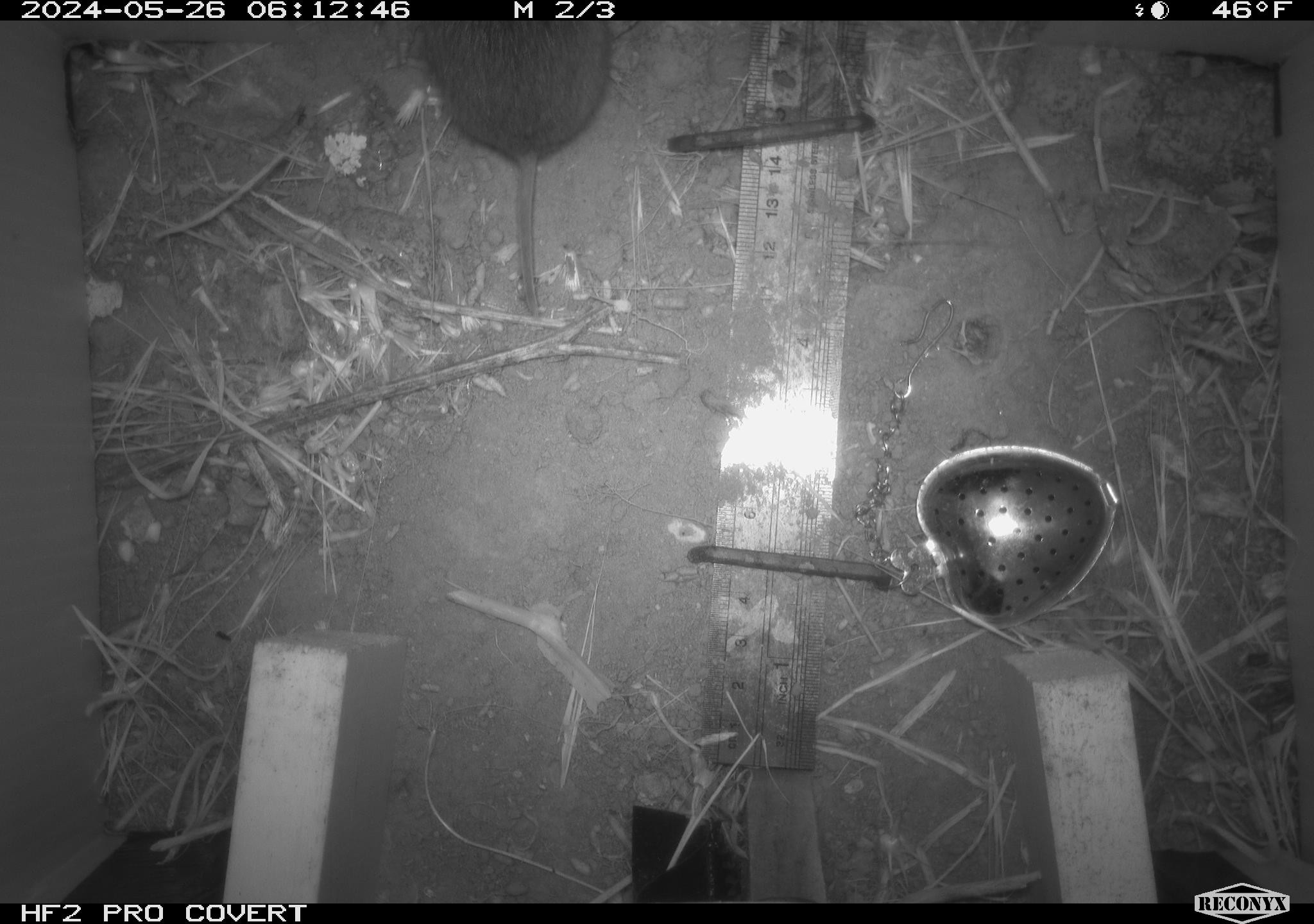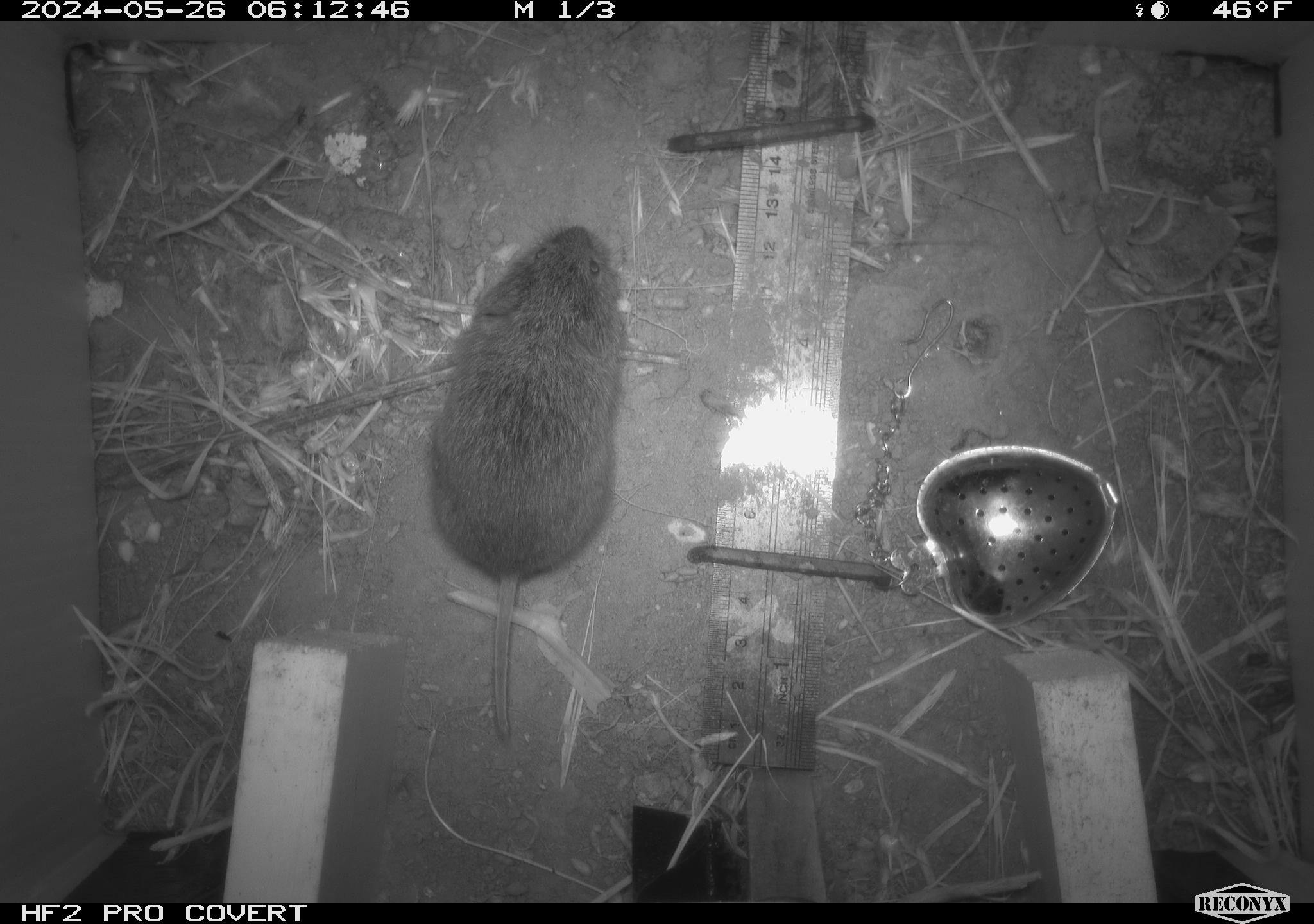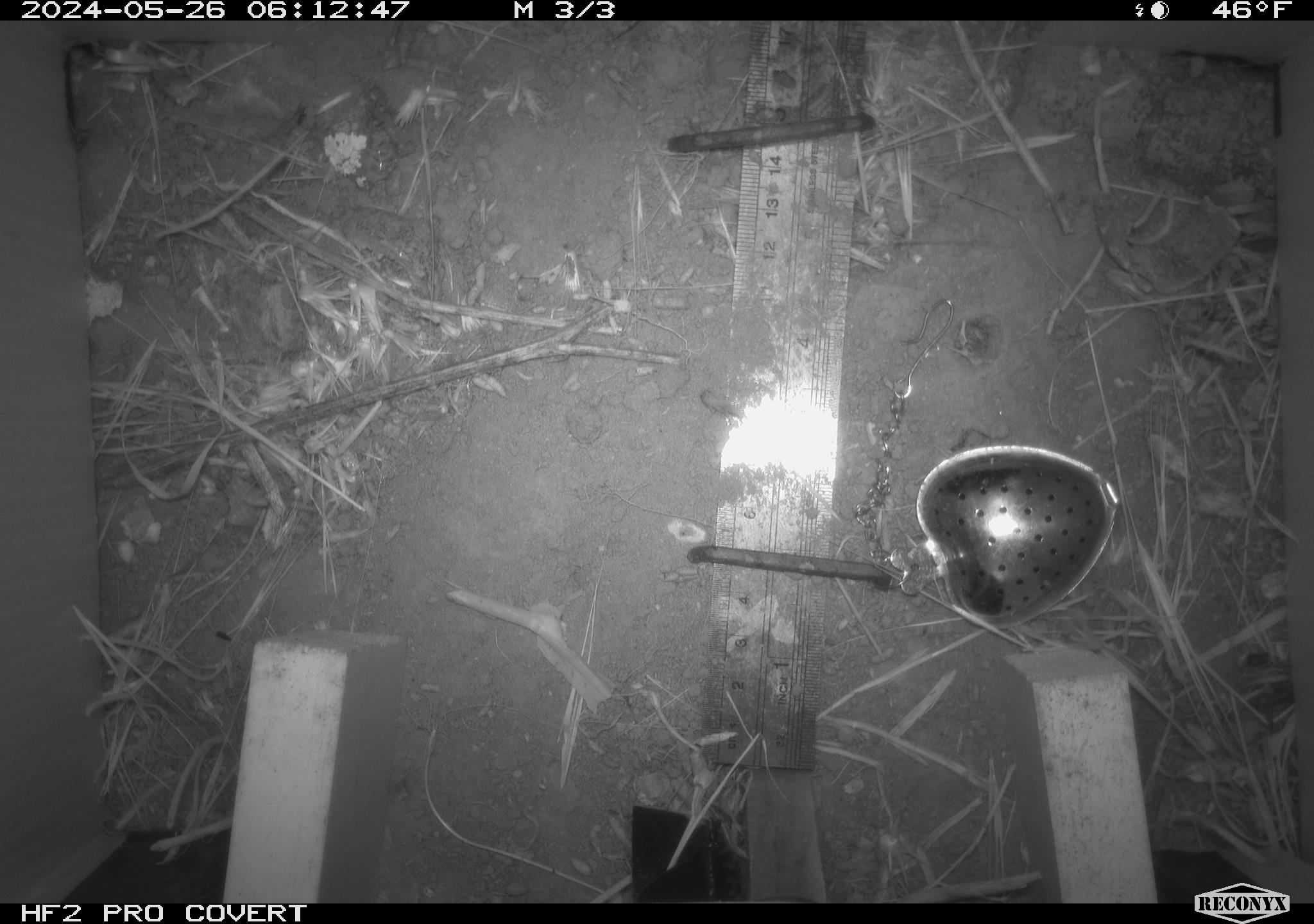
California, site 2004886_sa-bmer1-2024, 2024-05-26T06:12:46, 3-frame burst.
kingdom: Animalia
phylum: Chordata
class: Mammalia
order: Rodentia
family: Cricetidae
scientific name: Arvicolinae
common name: voles, lemmings, and muskrats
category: arvicolinae subfamily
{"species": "arvicolinae subfamily (voles, lemmings, and muskrats) (Arvicolinae)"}